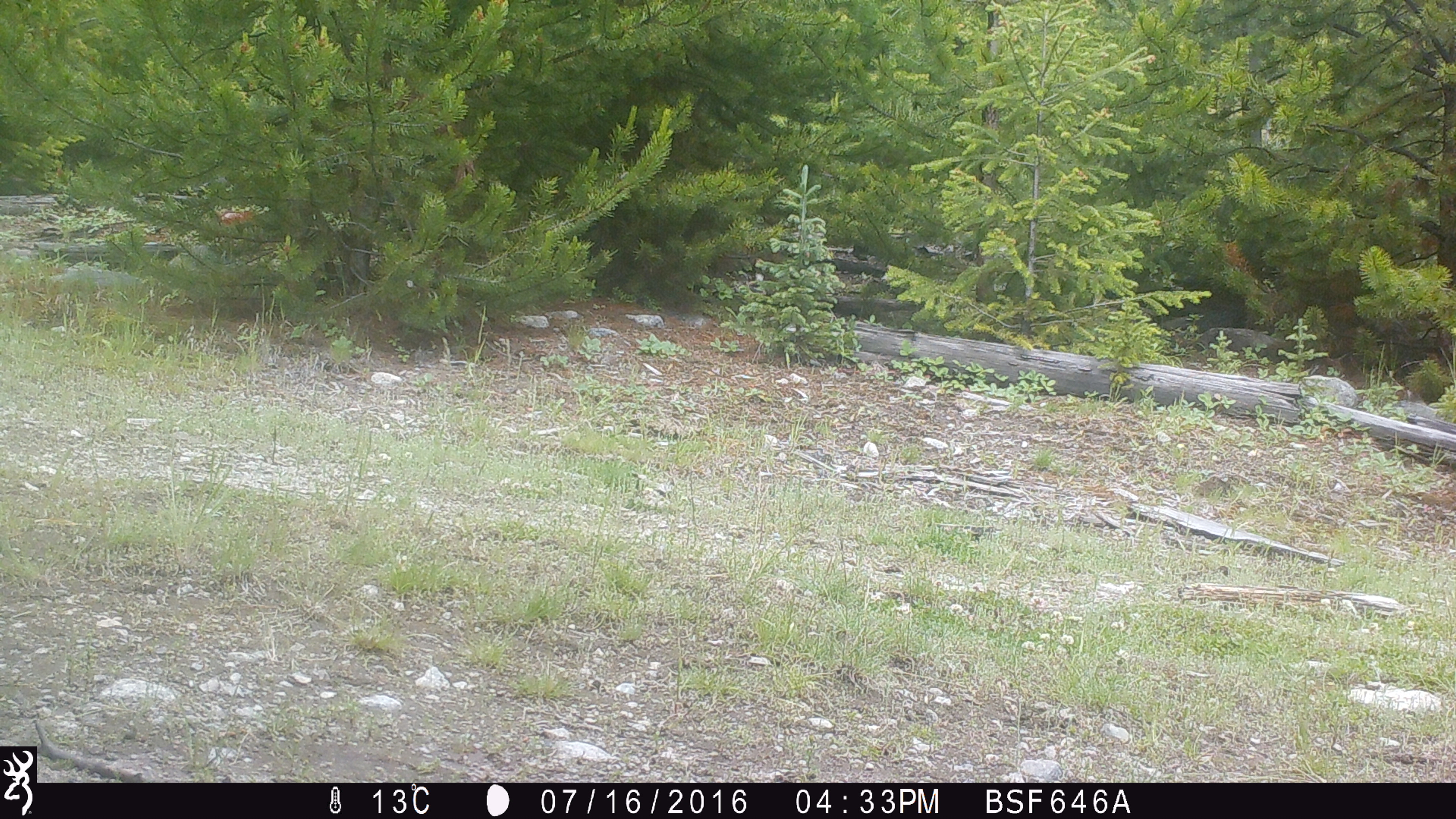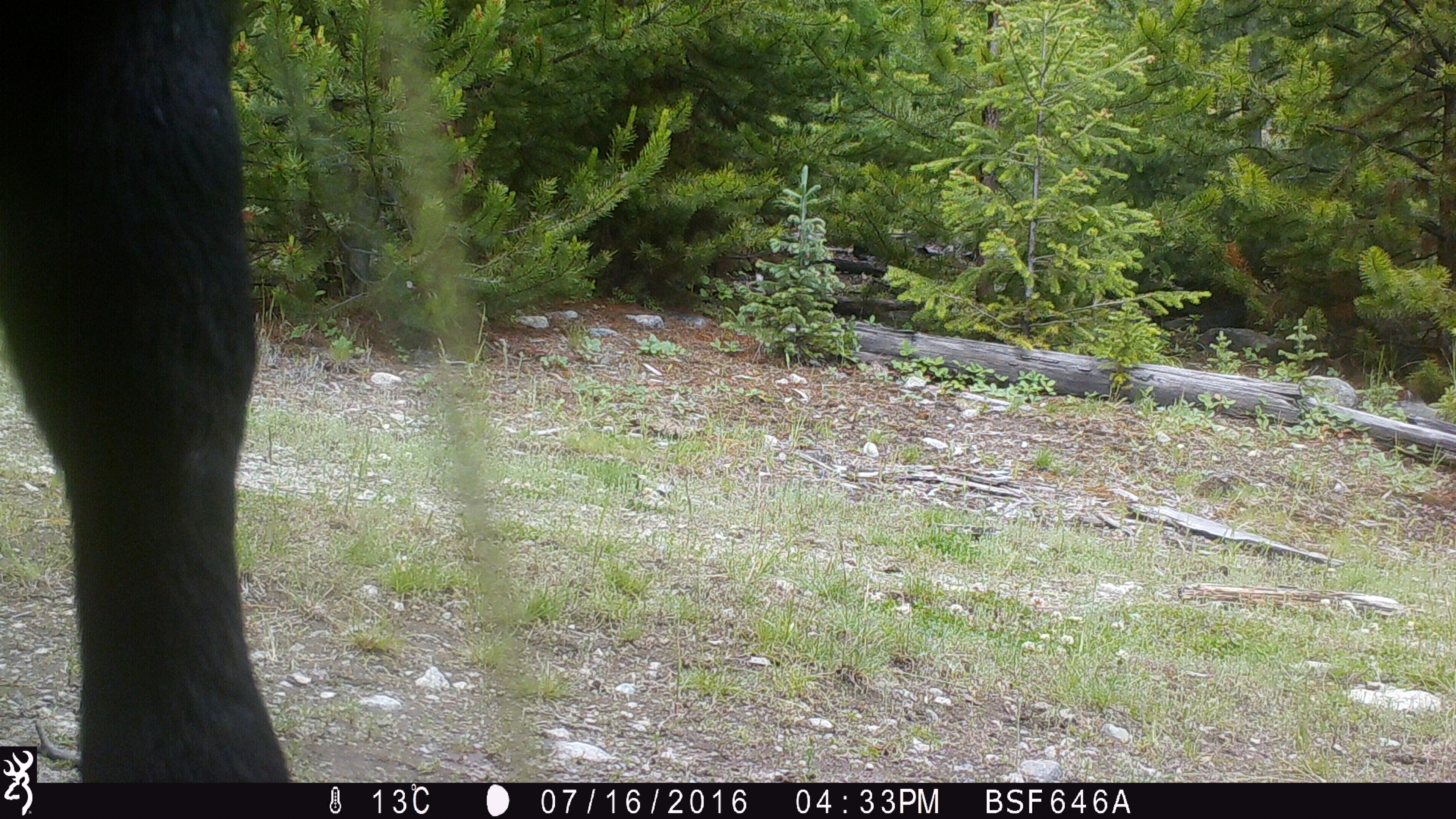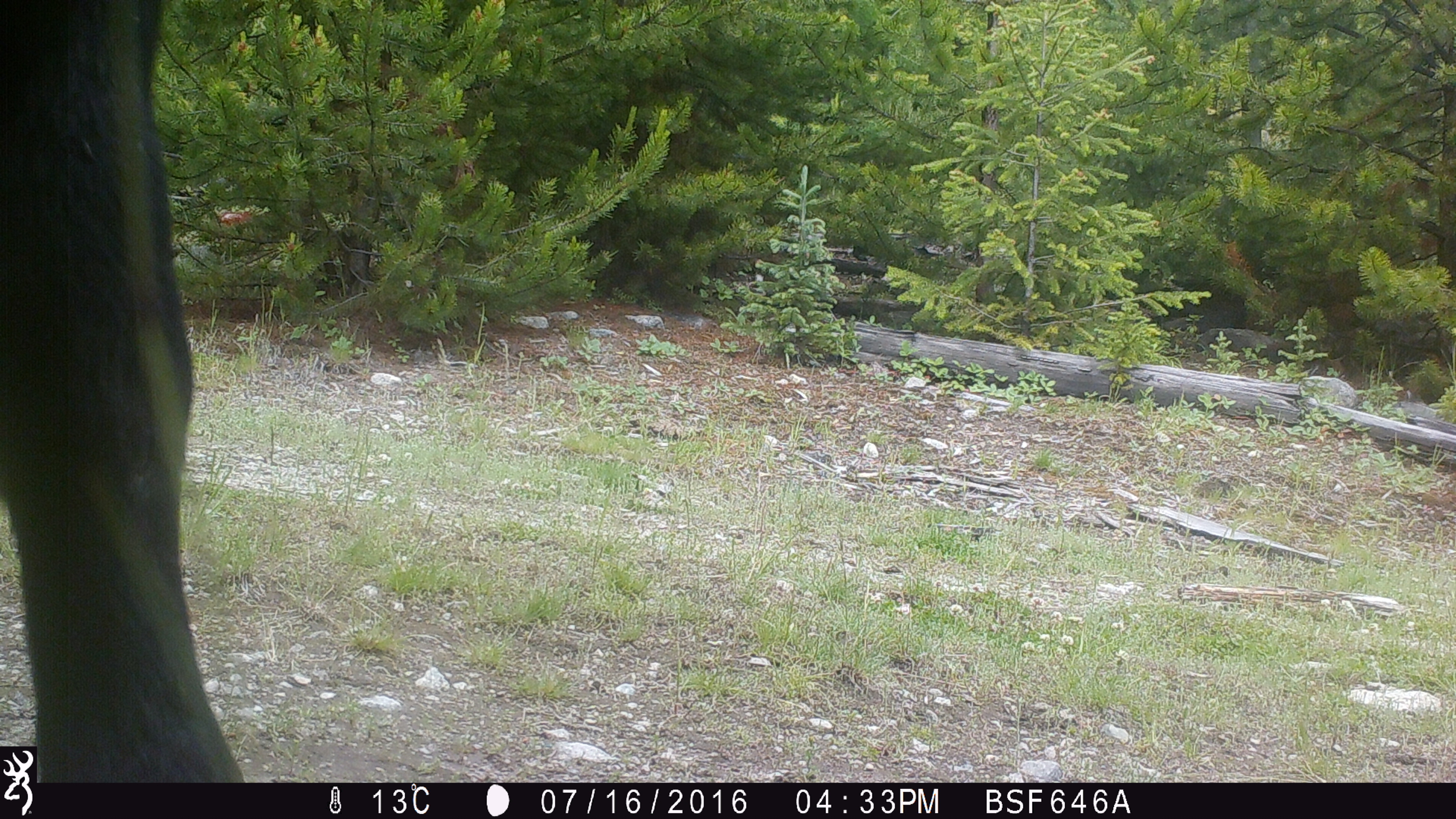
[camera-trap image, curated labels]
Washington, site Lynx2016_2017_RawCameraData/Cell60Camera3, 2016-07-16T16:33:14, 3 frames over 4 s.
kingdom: Animalia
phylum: Chordata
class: Mammalia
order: Artiodactyla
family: Bovidae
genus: Bos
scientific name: Bos taurus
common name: domestic cattle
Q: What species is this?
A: Domestic cattle (Bos taurus).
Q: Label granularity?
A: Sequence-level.